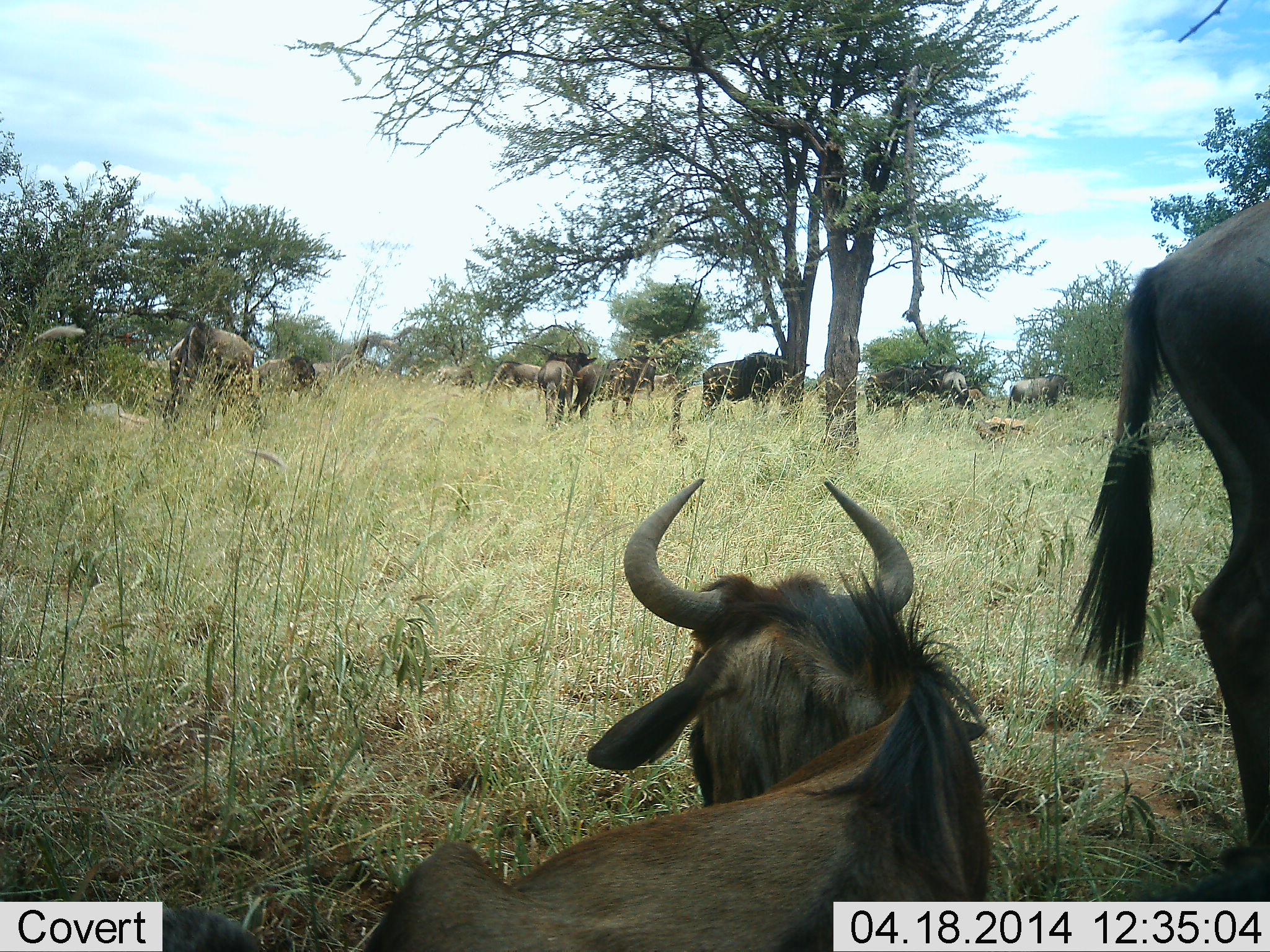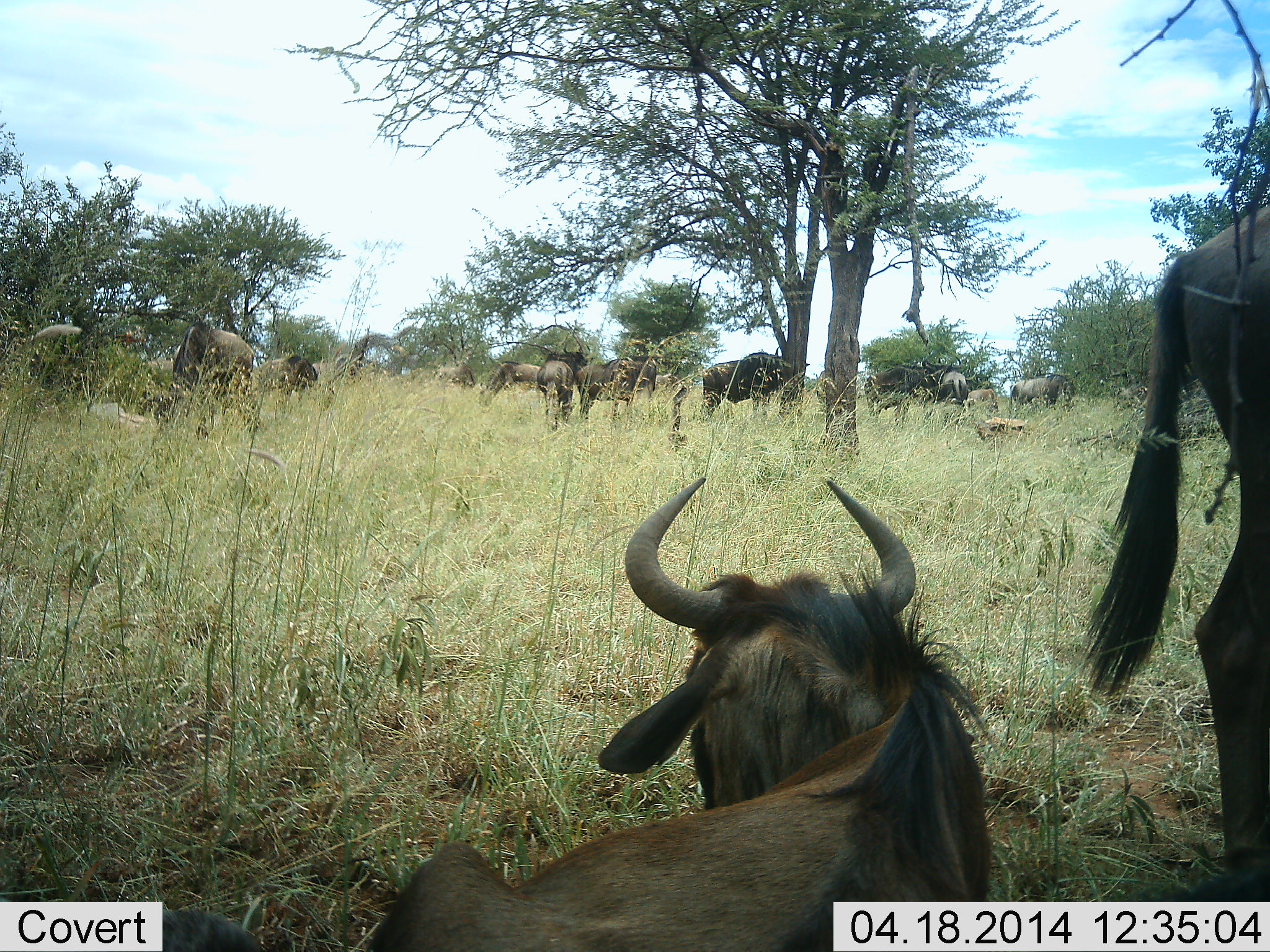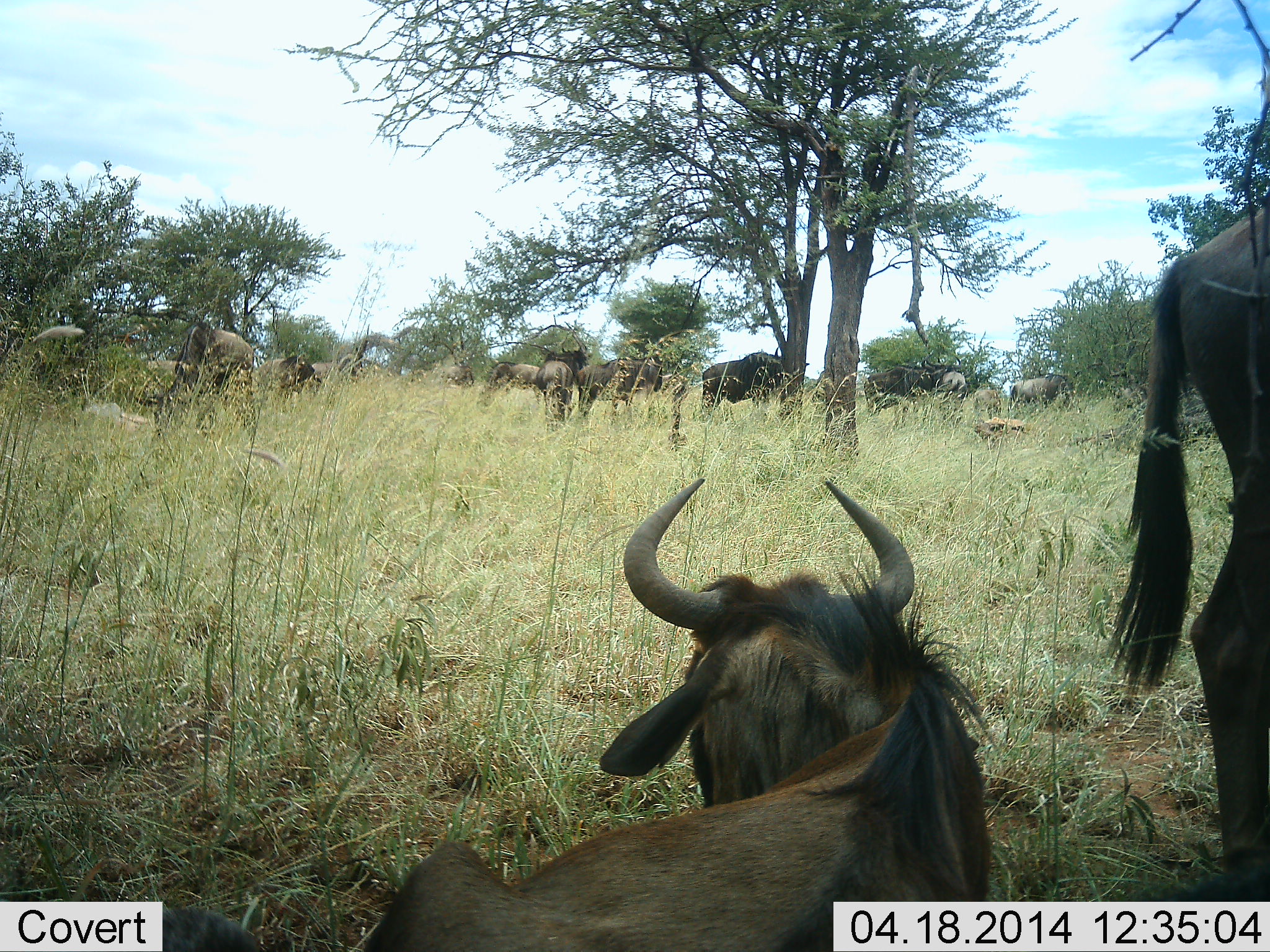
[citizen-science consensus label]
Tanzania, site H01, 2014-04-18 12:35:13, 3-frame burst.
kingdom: Animalia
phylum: Chordata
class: Mammalia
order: Artiodactyla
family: Bovidae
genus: Connochaetes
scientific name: Connochaetes taurinus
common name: blue wildebeest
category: wildebeest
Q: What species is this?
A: Wildebeest (blue wildebeest) (Connochaetes taurinus).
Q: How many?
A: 11-50.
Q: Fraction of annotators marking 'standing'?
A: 91%.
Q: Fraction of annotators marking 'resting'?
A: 91%.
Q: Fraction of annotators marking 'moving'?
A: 18%.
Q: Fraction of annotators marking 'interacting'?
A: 18%.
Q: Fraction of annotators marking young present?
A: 9%.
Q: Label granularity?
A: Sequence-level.